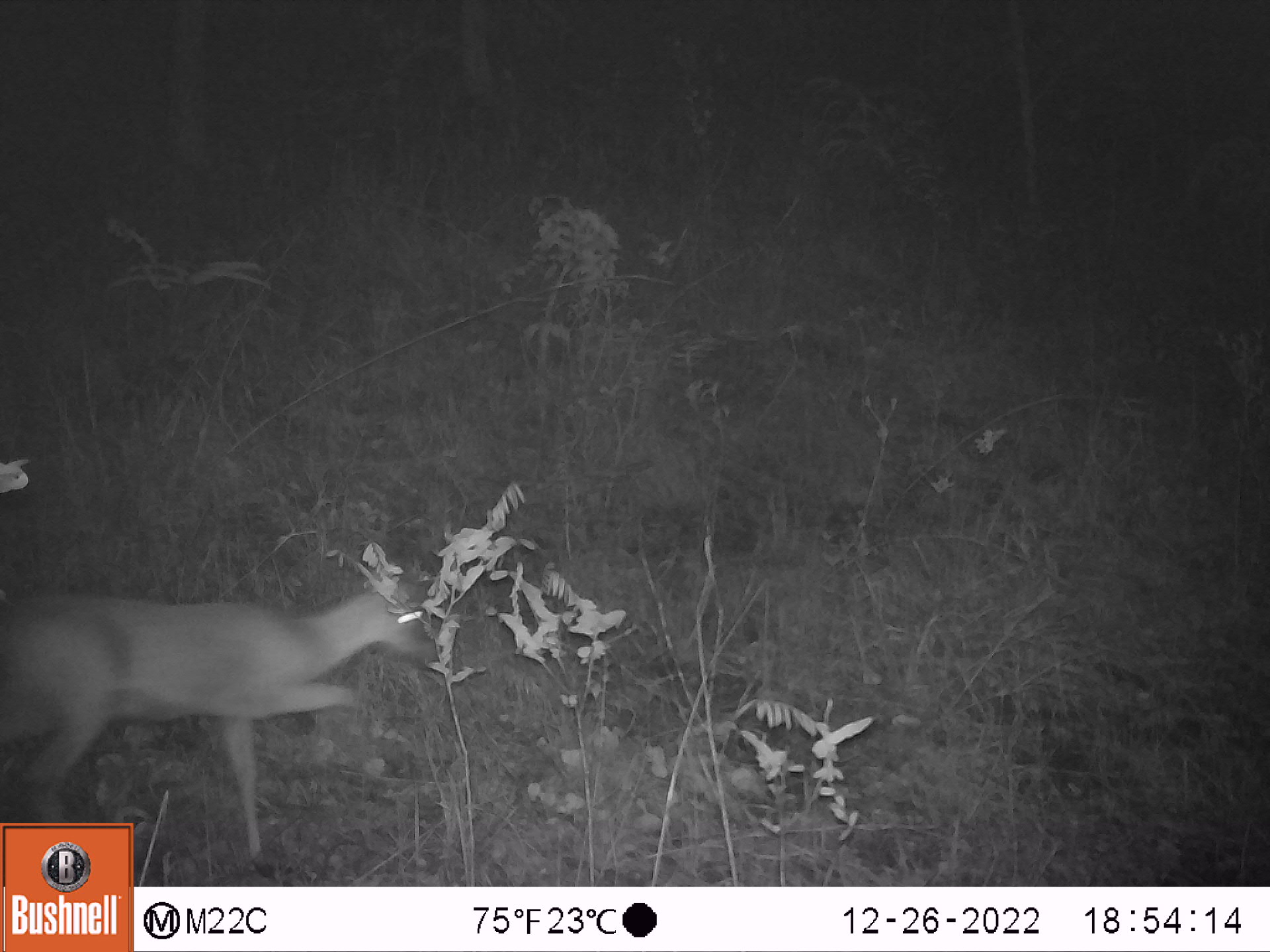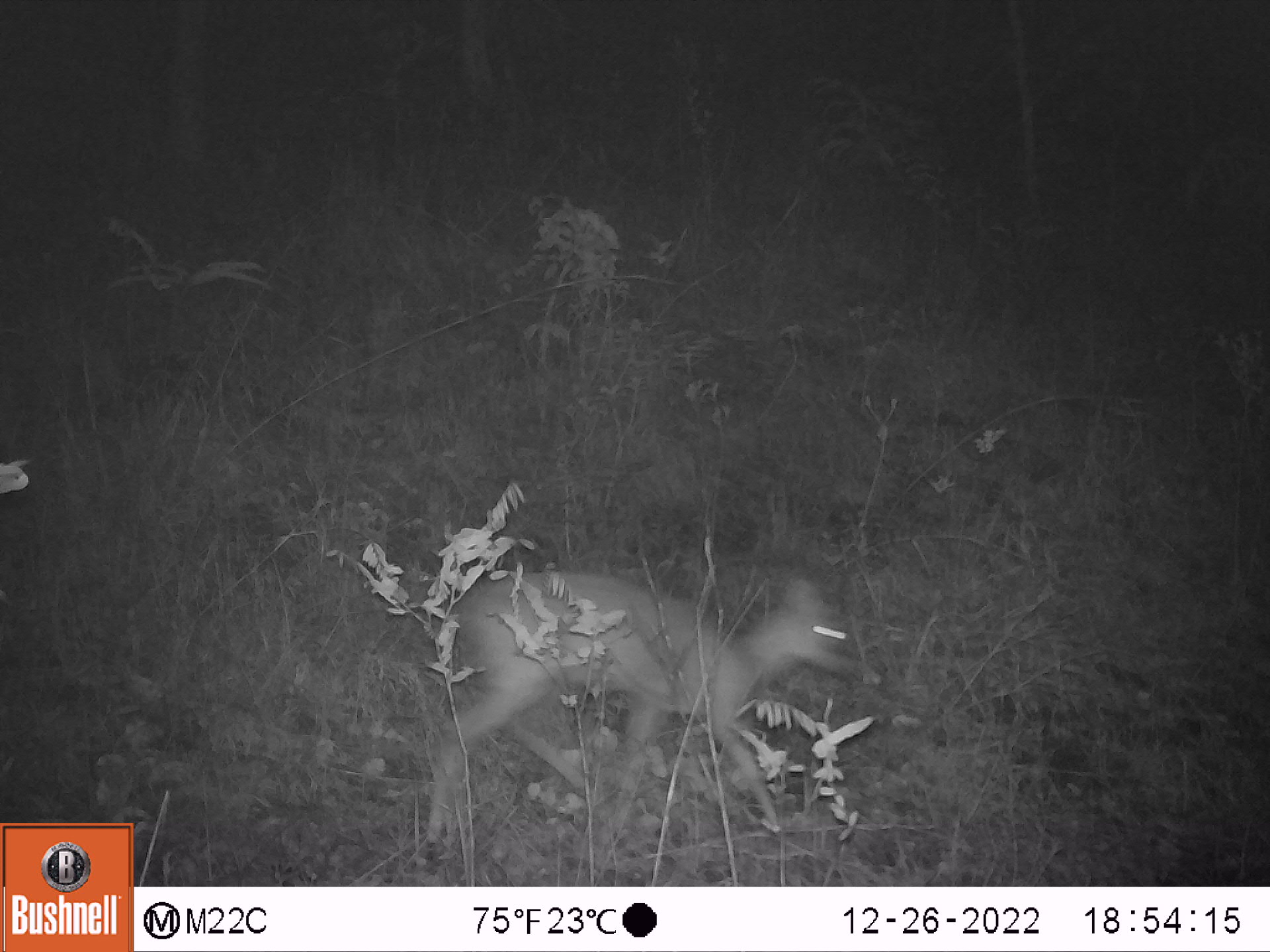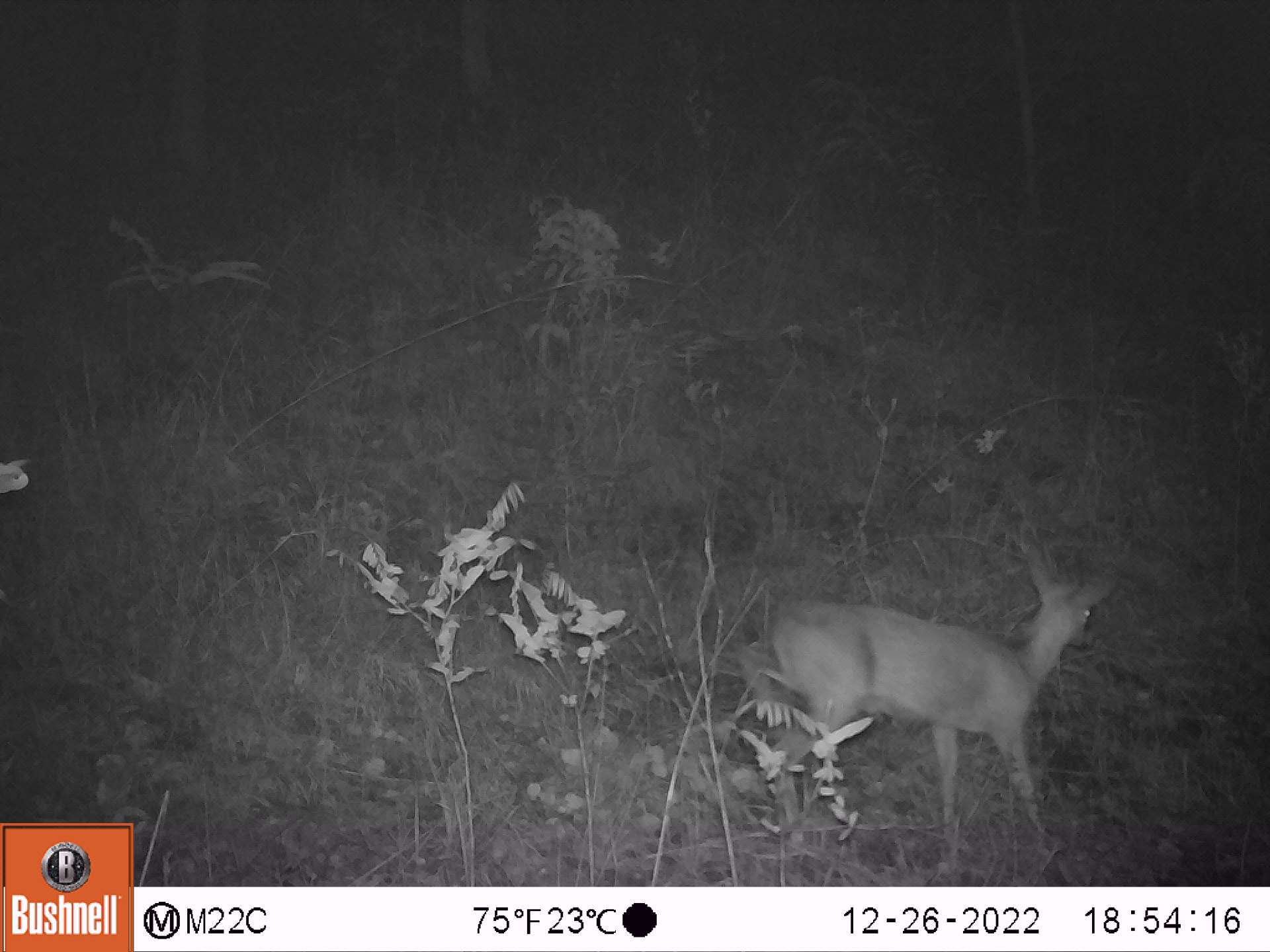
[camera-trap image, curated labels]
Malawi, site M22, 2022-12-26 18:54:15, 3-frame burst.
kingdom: Animalia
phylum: Chordata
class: Mammalia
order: Artiodactyla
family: Bovidae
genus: Sylvicapra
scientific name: Sylvicapra grimmia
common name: common duiker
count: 1